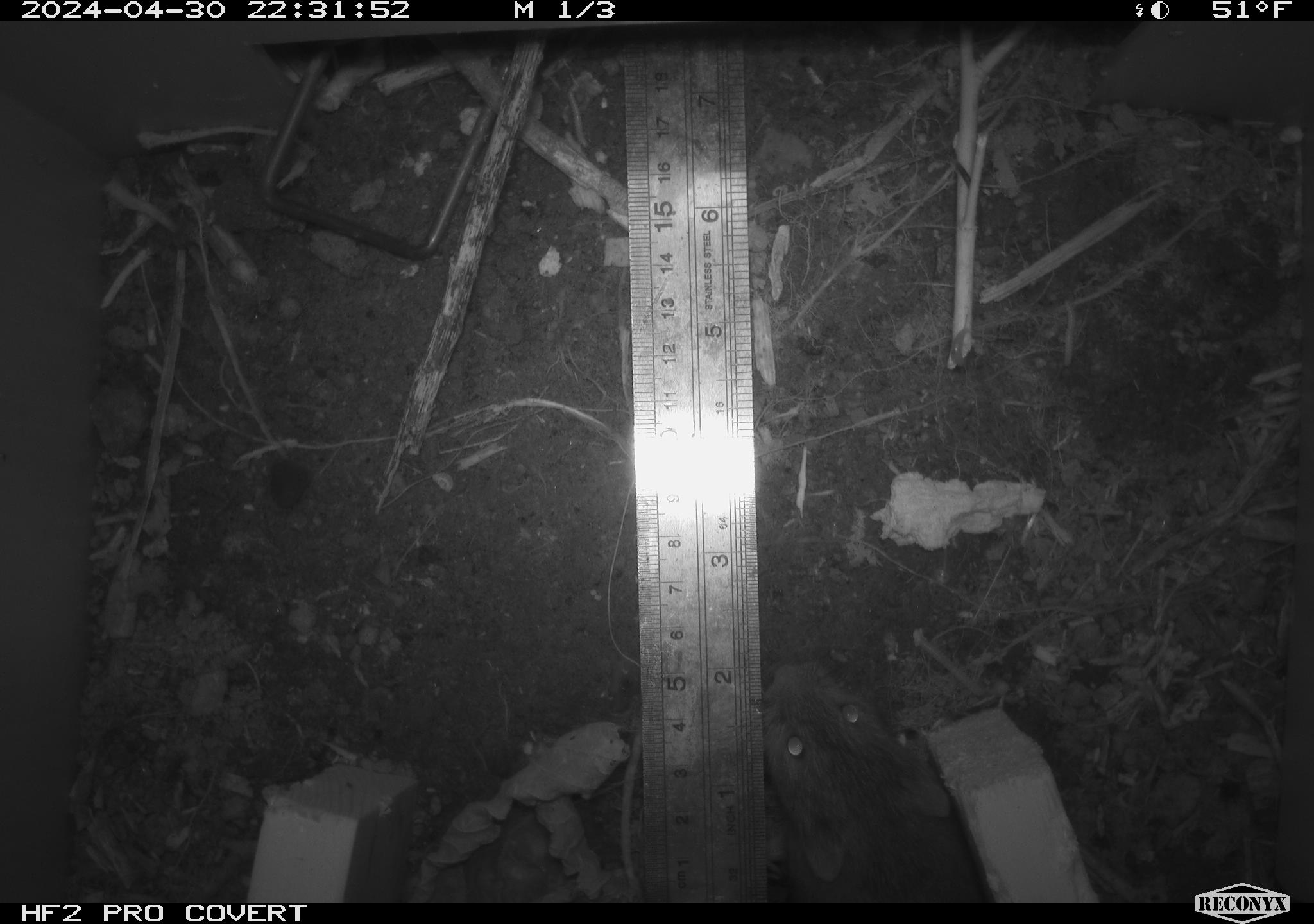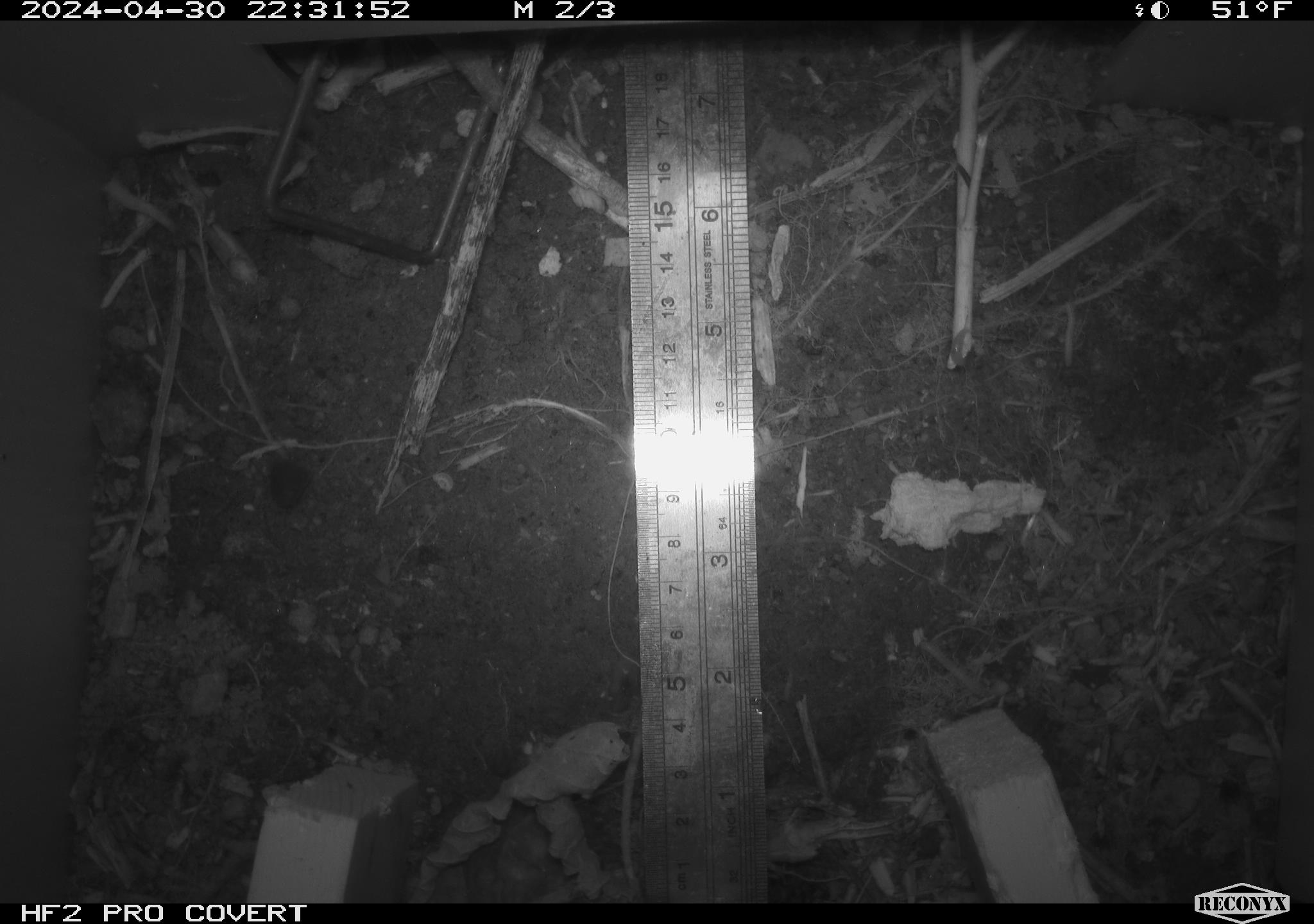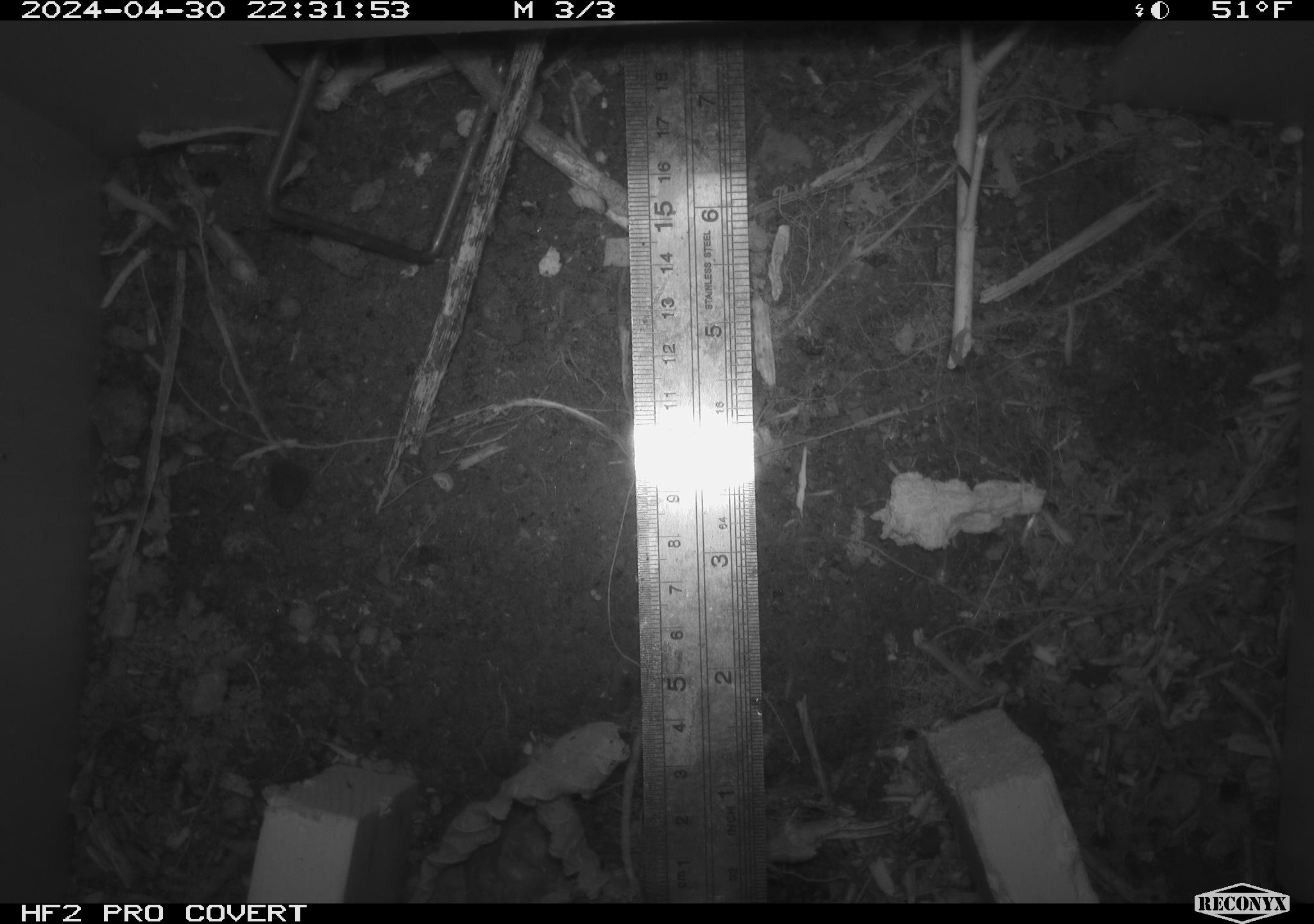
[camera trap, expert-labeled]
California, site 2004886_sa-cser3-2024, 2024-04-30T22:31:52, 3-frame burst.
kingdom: Animalia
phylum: Chordata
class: Mammalia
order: Rodentia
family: Cricetidae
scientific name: Cricetidae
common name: hamsters, voles, lemmings, and allies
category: cricetidae family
Cricetidae family (hamsters, voles, lemmings, and allies) (Cricetidae).